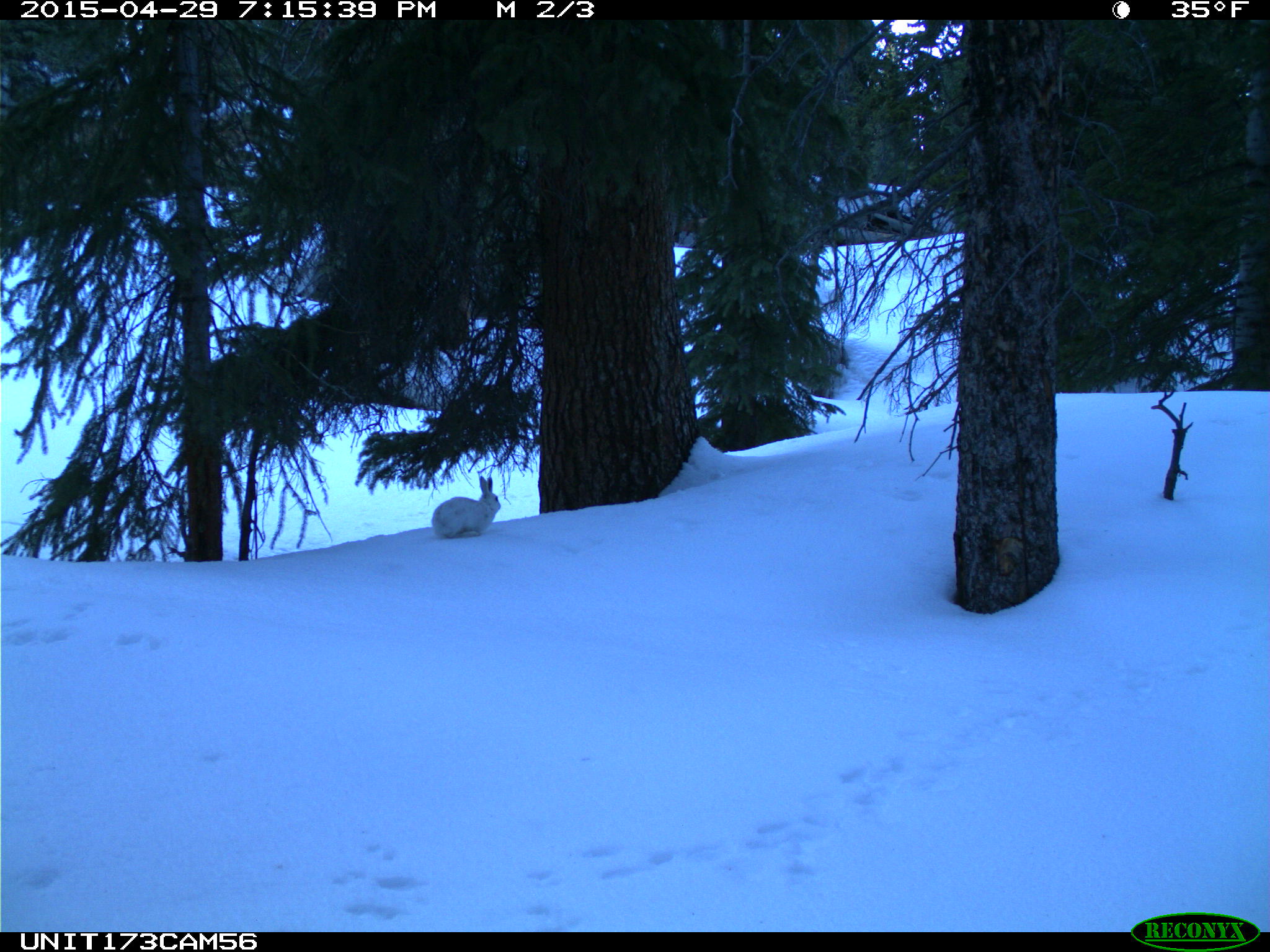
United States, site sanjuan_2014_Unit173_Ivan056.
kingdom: Animalia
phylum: Chordata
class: Mammalia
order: Lagomorpha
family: Leporidae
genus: Lepus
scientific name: Lepus americanus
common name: snowshoe hare